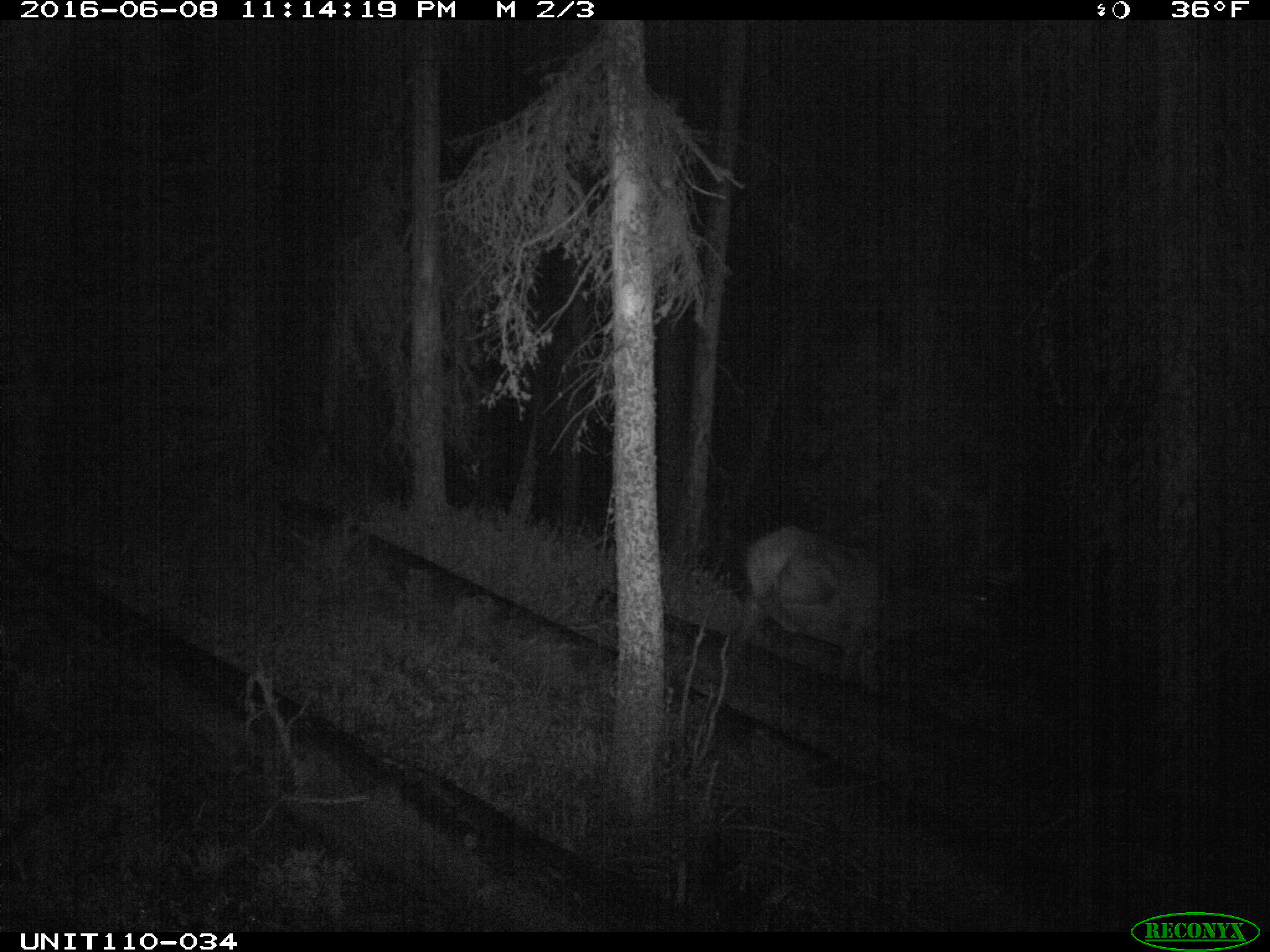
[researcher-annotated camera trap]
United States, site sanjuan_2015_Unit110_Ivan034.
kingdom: Animalia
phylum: Chordata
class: Mammalia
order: Artiodactyla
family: Cervidae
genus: Cervus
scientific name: Cervus elaphus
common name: red deer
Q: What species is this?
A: Cervus elaphus (red deer).